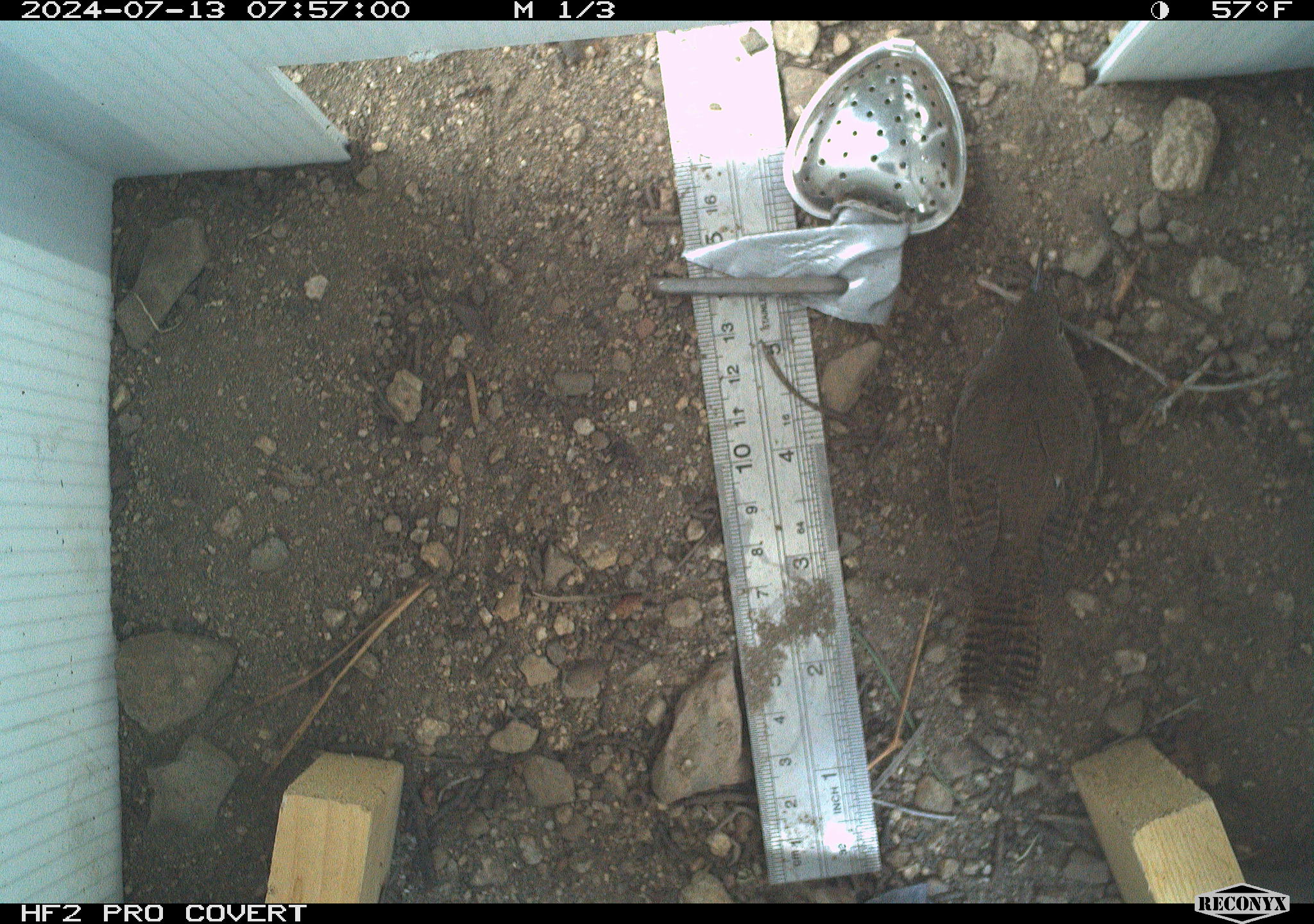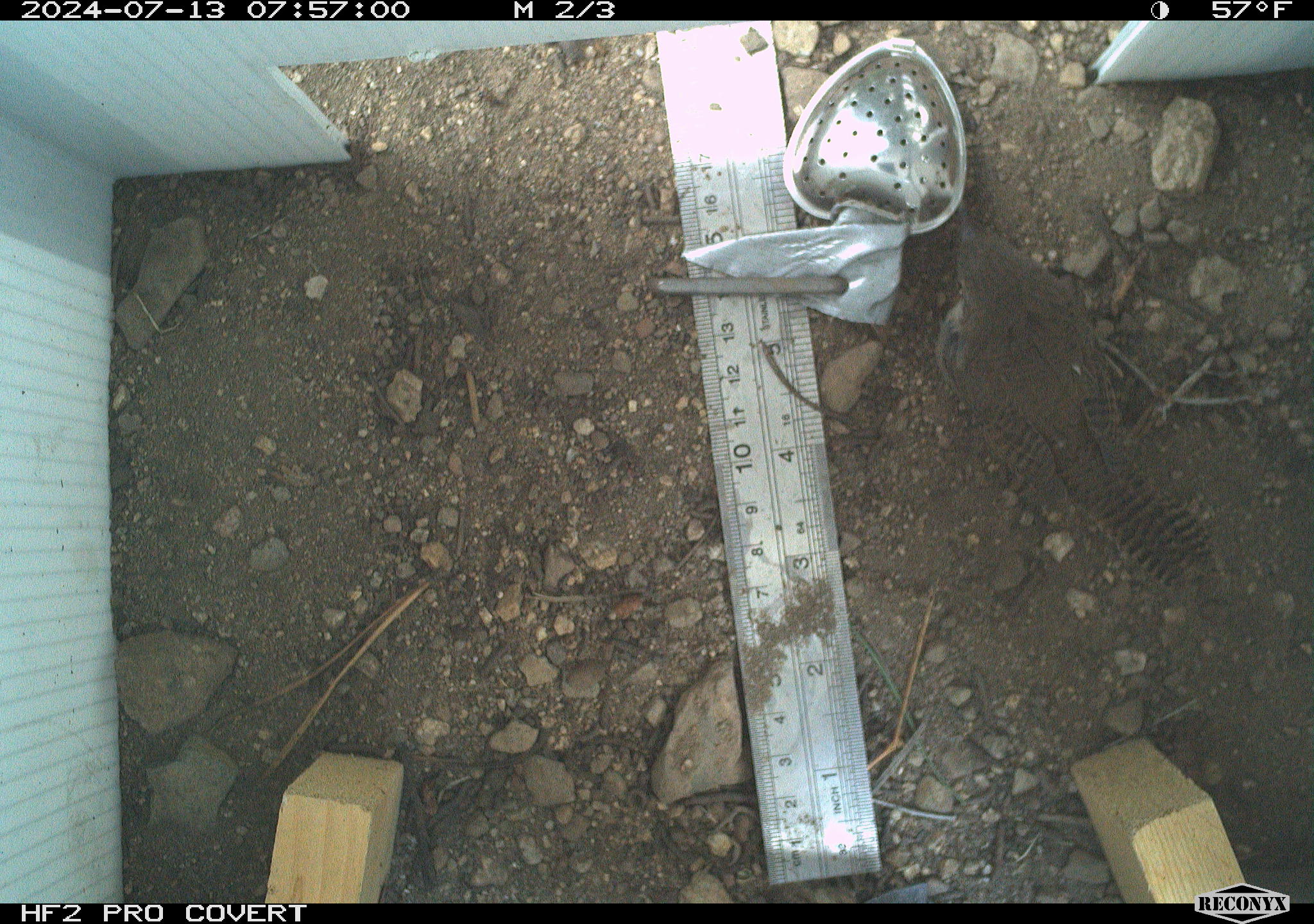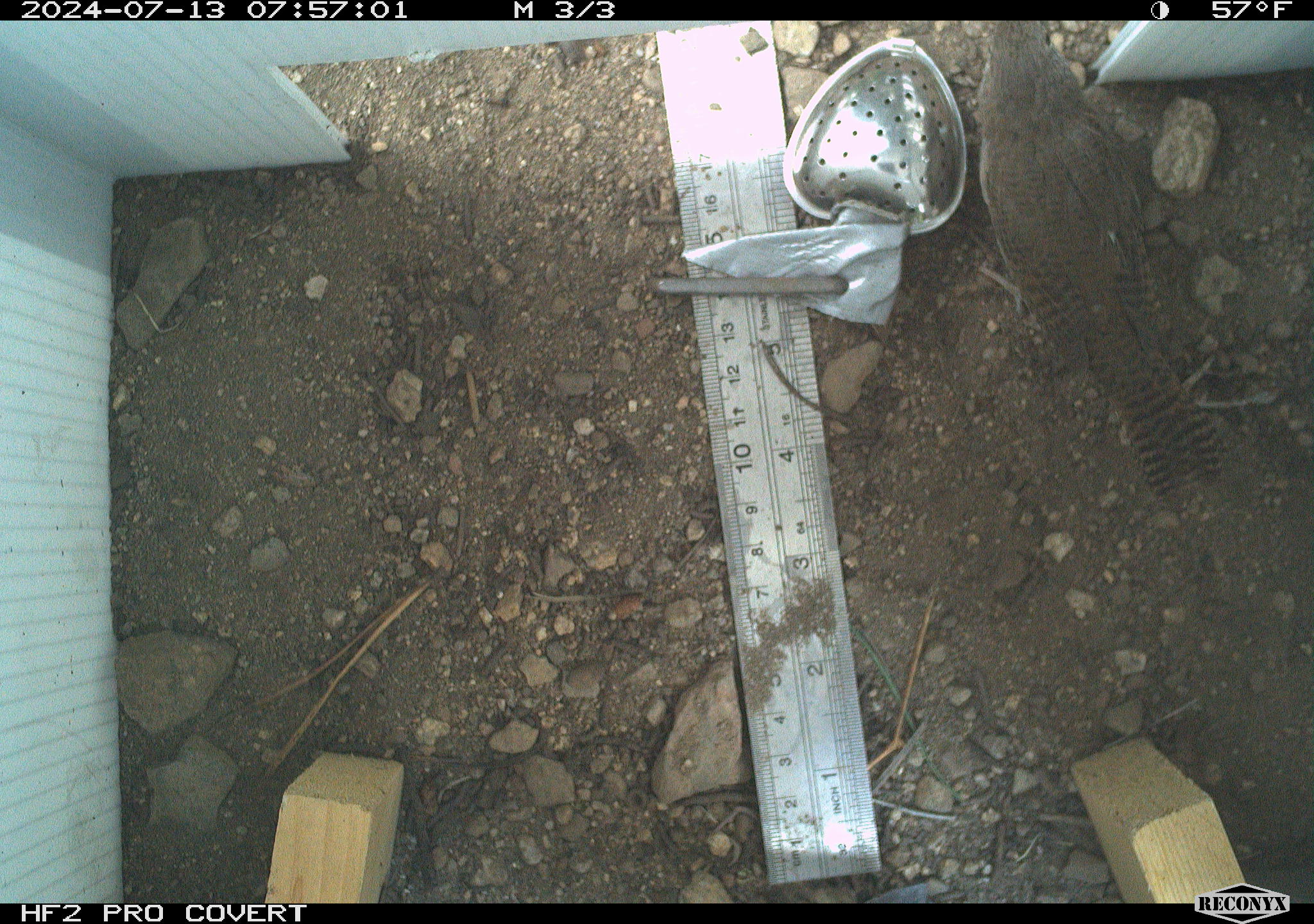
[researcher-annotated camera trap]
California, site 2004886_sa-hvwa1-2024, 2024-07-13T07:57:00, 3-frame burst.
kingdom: Animalia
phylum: Chordata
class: Aves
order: Passeriformes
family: Troglodytidae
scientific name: Troglodytidae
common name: wren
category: troglodytidae family